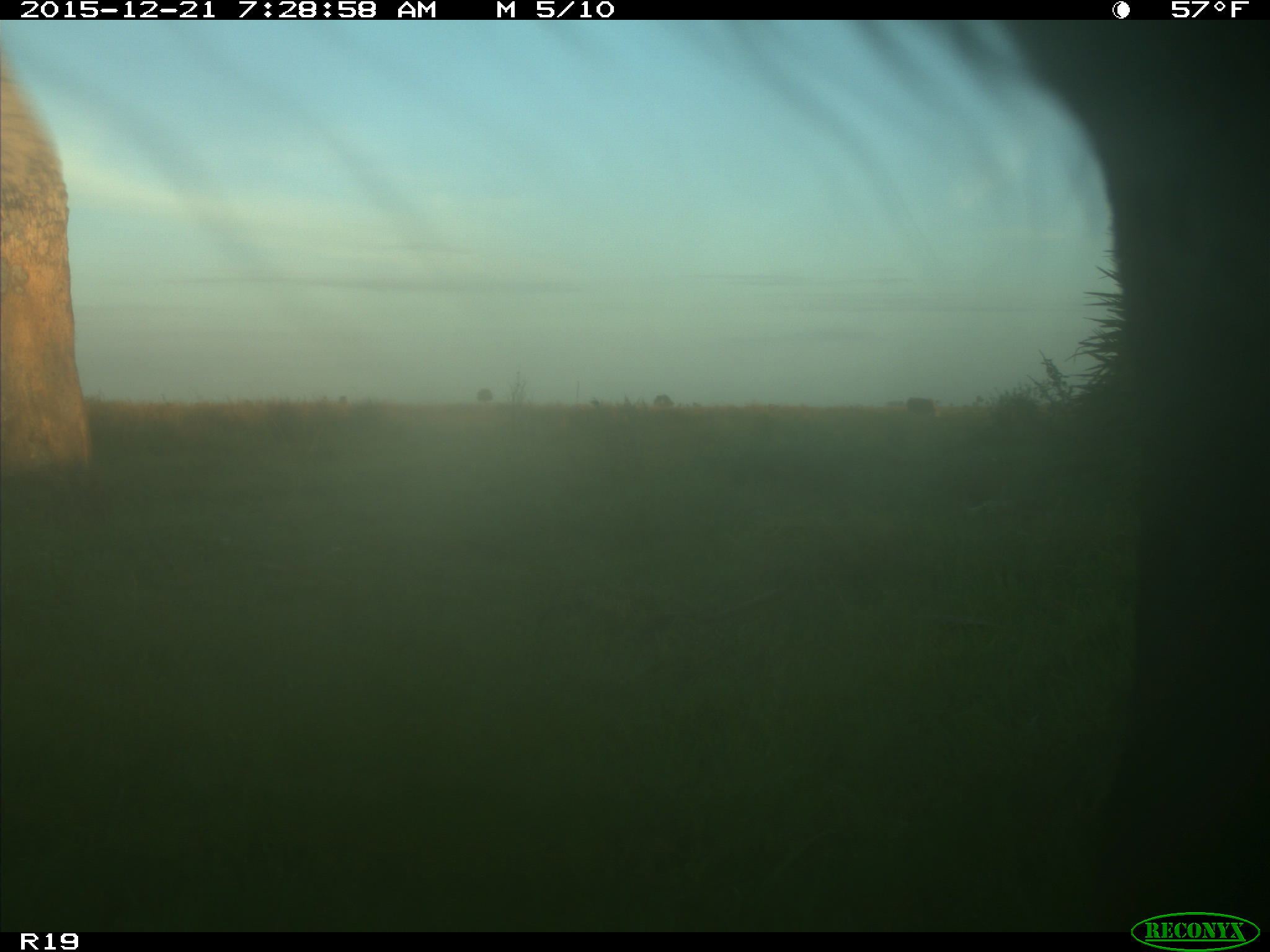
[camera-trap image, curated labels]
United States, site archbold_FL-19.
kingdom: Animalia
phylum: Chordata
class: Mammalia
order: Artiodactyla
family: Bovidae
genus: Bos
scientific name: Bos taurus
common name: domestic cow